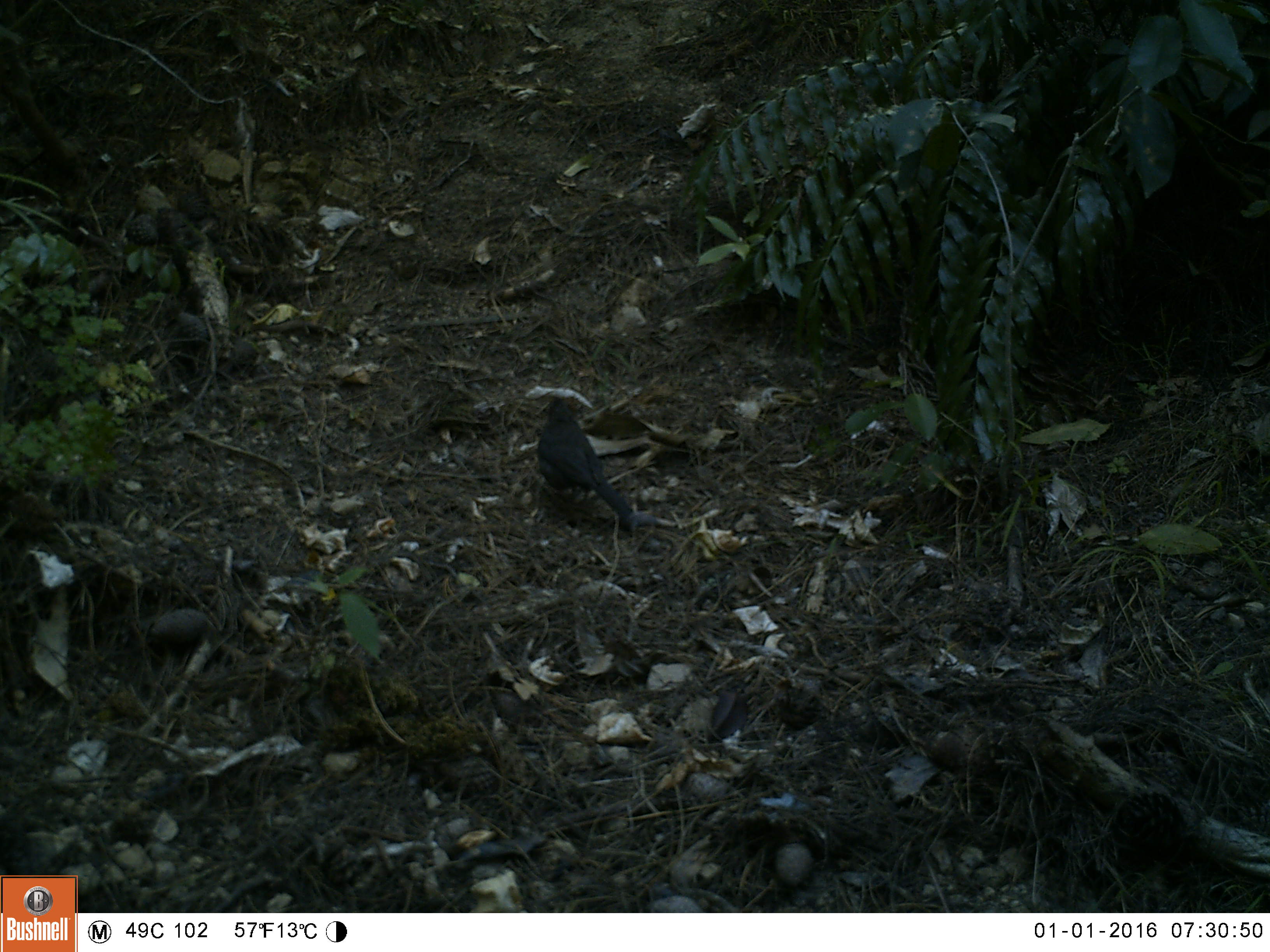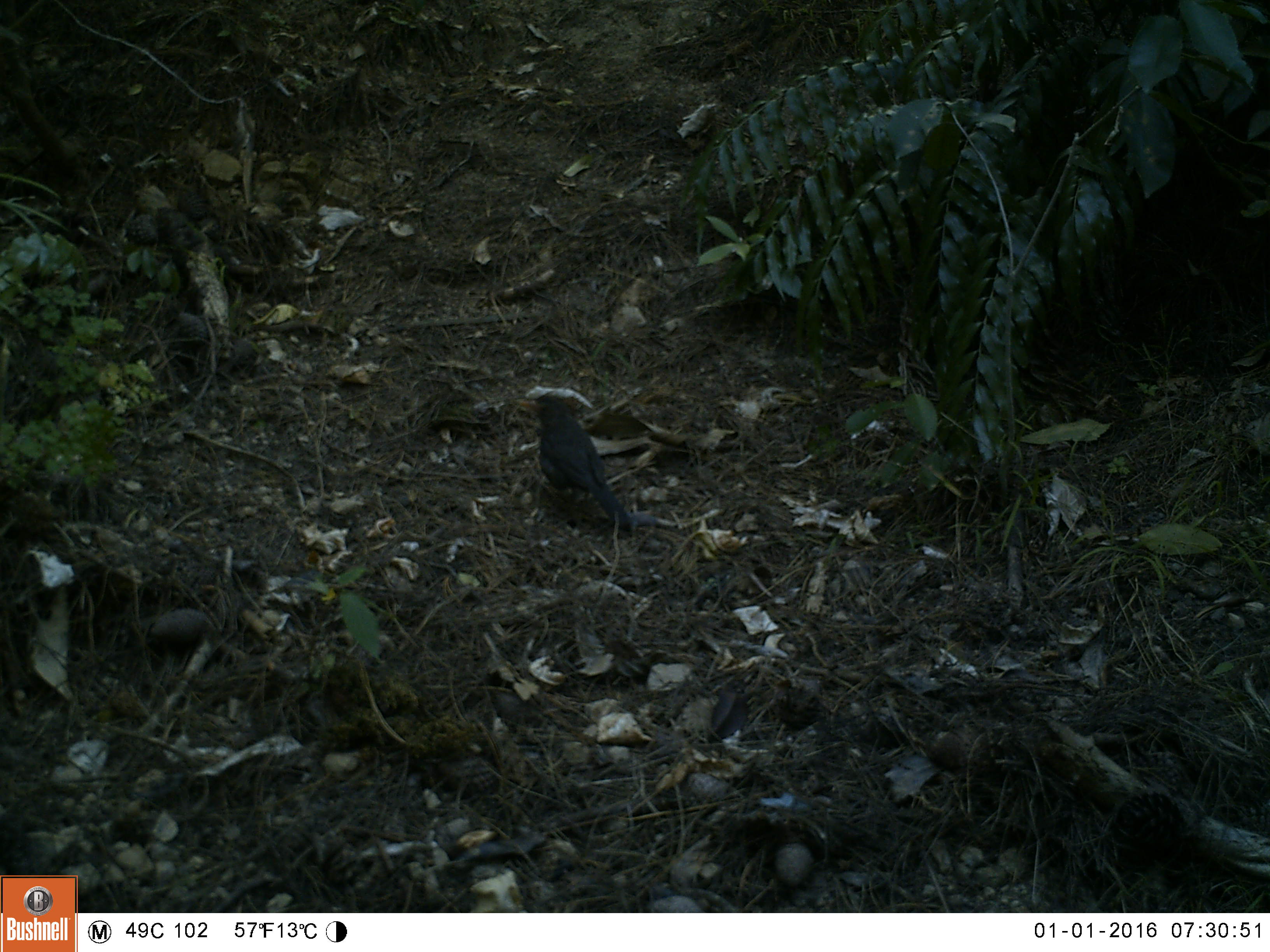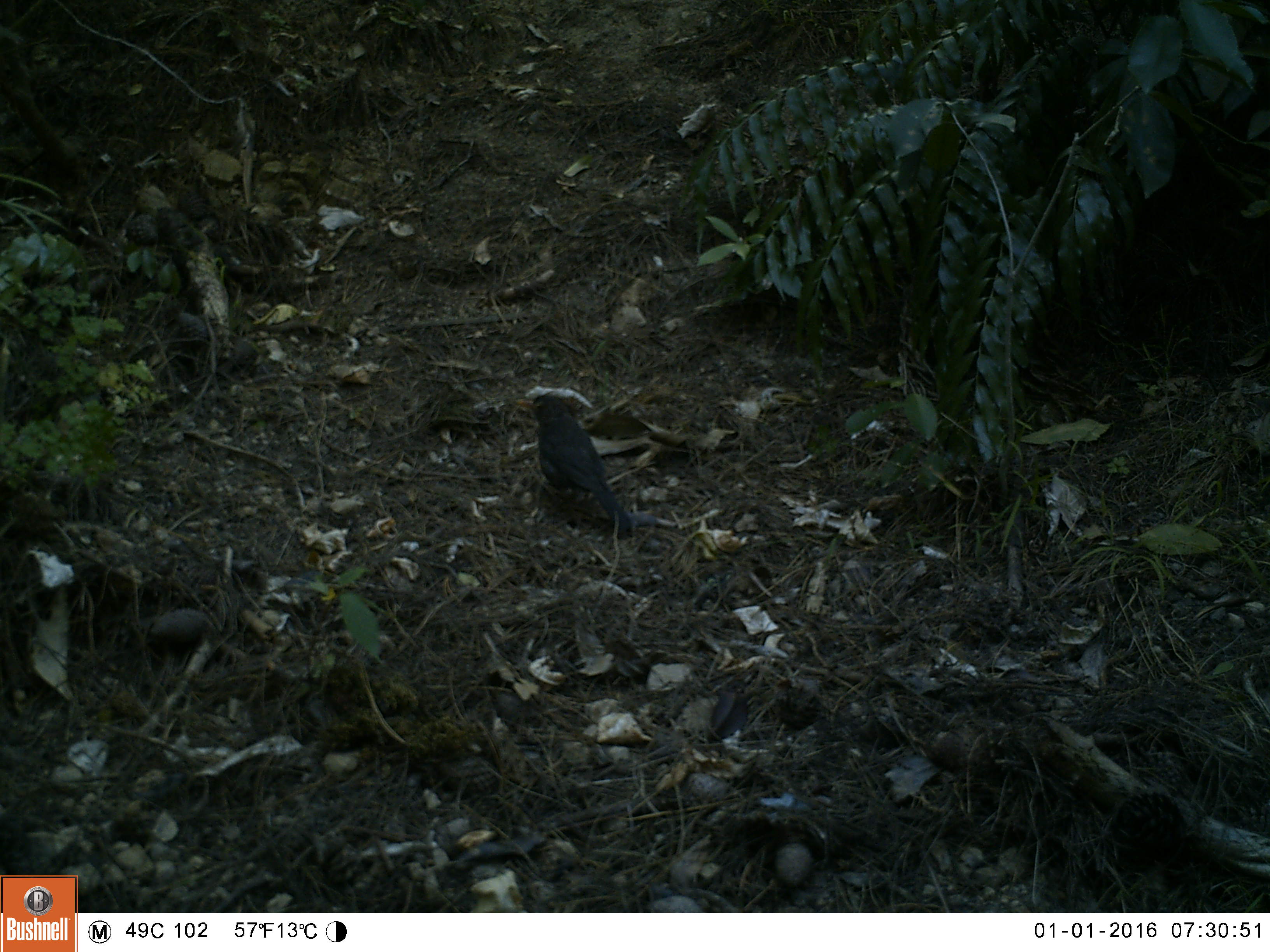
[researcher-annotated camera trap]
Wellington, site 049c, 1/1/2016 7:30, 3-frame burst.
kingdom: Animalia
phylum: Chordata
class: Aves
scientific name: Aves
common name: bird